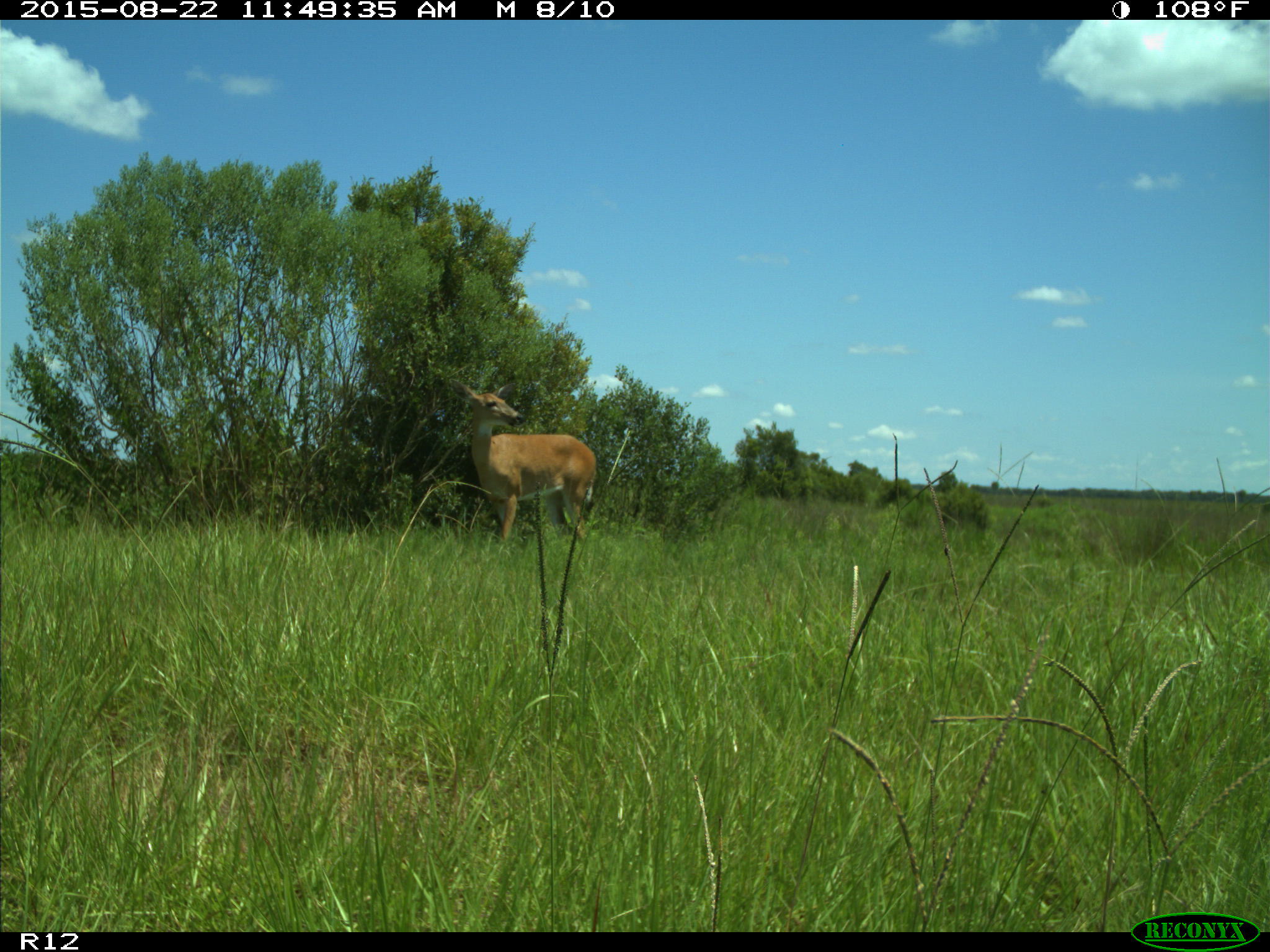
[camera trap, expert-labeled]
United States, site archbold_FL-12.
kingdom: Animalia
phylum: Chordata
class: Mammalia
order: Artiodactyla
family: Cervidae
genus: Odocoileus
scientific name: Odocoileus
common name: deer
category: unidentified deer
Unidentified deer (deer) (Odocoileus).